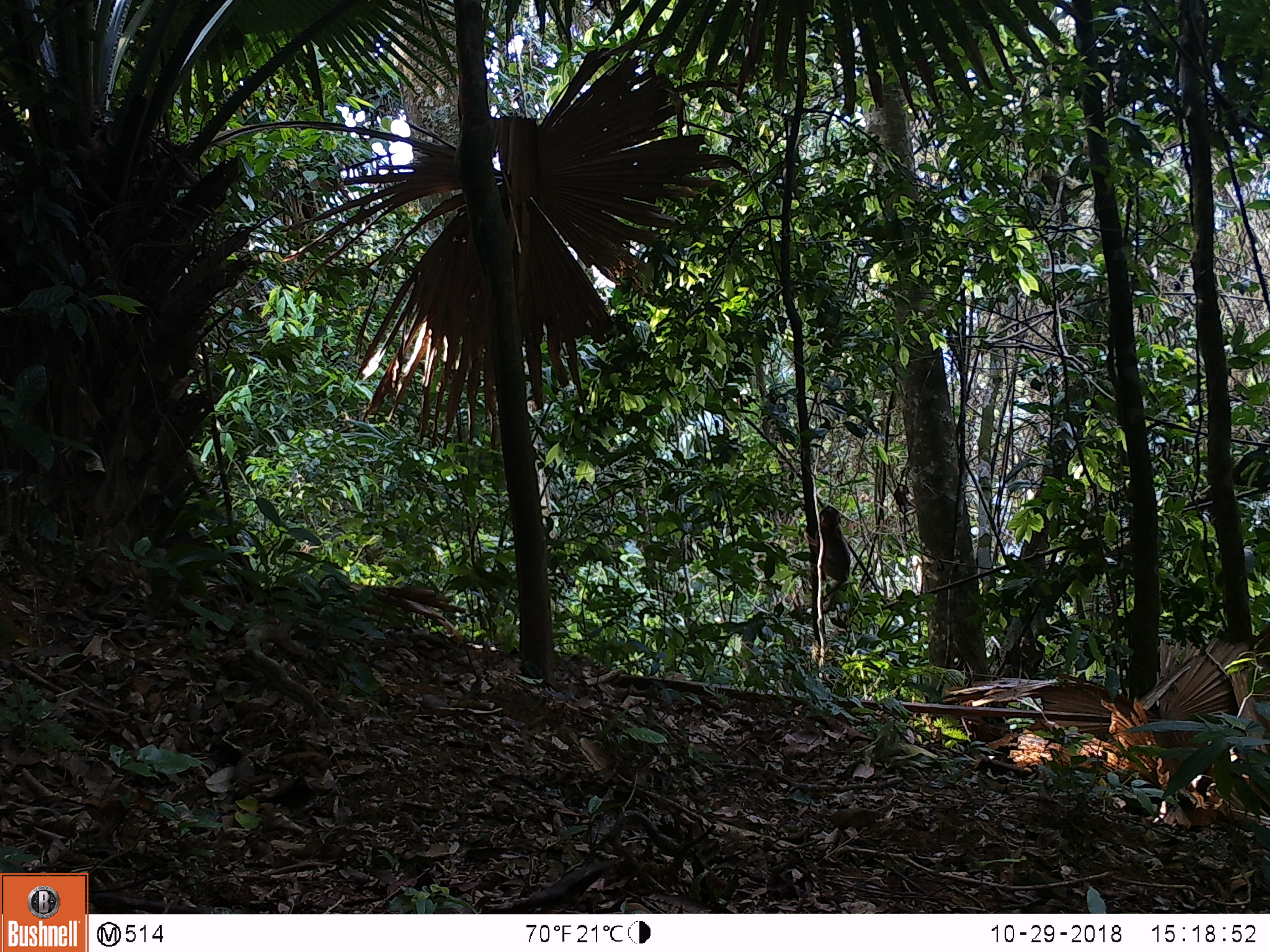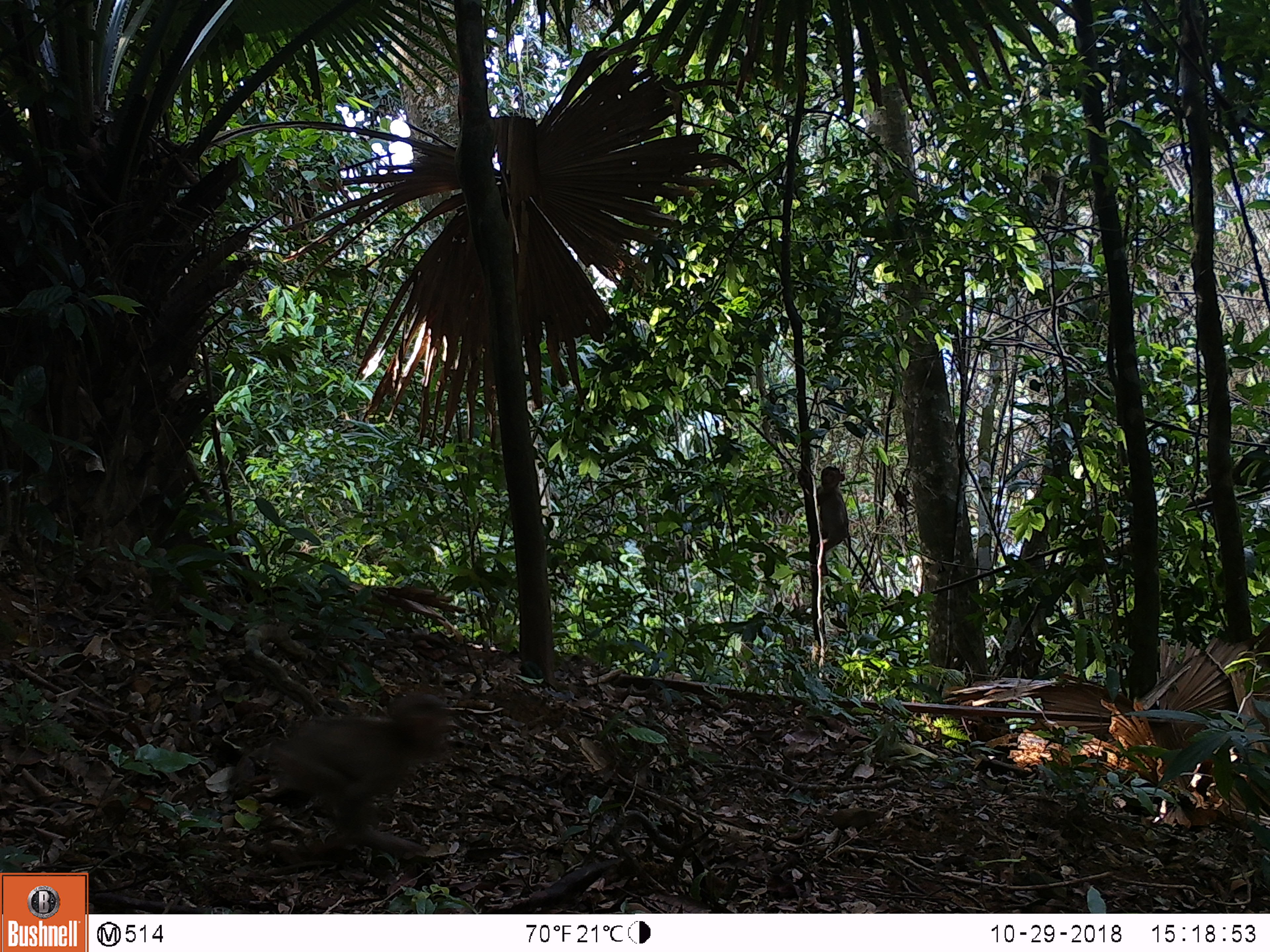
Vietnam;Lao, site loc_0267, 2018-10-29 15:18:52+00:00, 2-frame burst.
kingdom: Animalia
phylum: Chordata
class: Mammalia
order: Primates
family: Cercopithecidae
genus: Macaca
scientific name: Macaca nemestrina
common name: pig-tailed macaque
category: pig tailed macaque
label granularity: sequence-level